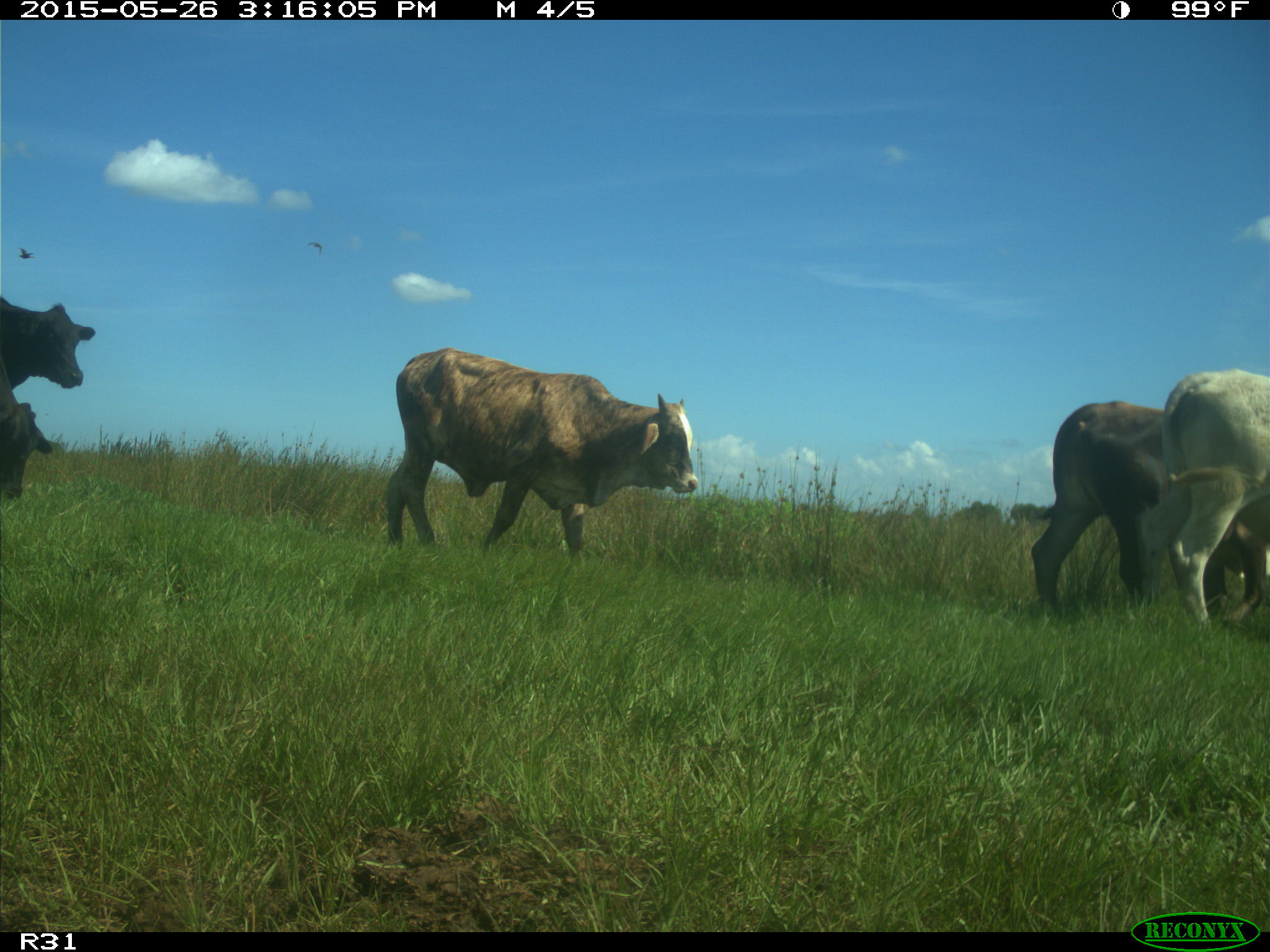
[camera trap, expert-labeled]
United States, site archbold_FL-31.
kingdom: Animalia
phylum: Chordata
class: Mammalia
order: Artiodactyla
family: Bovidae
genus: Bos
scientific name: Bos taurus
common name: domestic cow